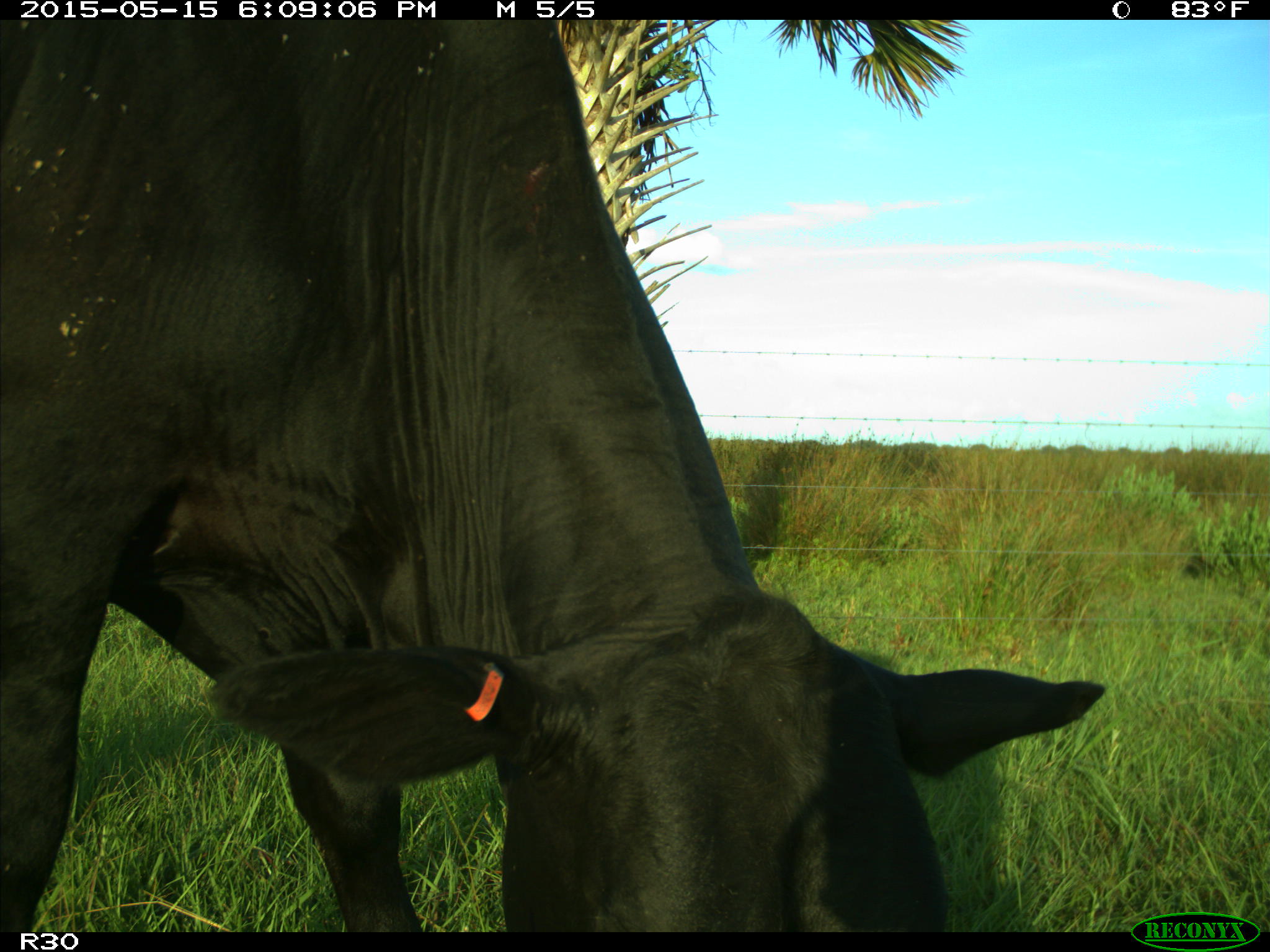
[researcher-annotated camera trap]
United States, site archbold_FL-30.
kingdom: Animalia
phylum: Chordata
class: Mammalia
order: Artiodactyla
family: Bovidae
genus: Bos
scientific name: Bos taurus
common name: domestic cow